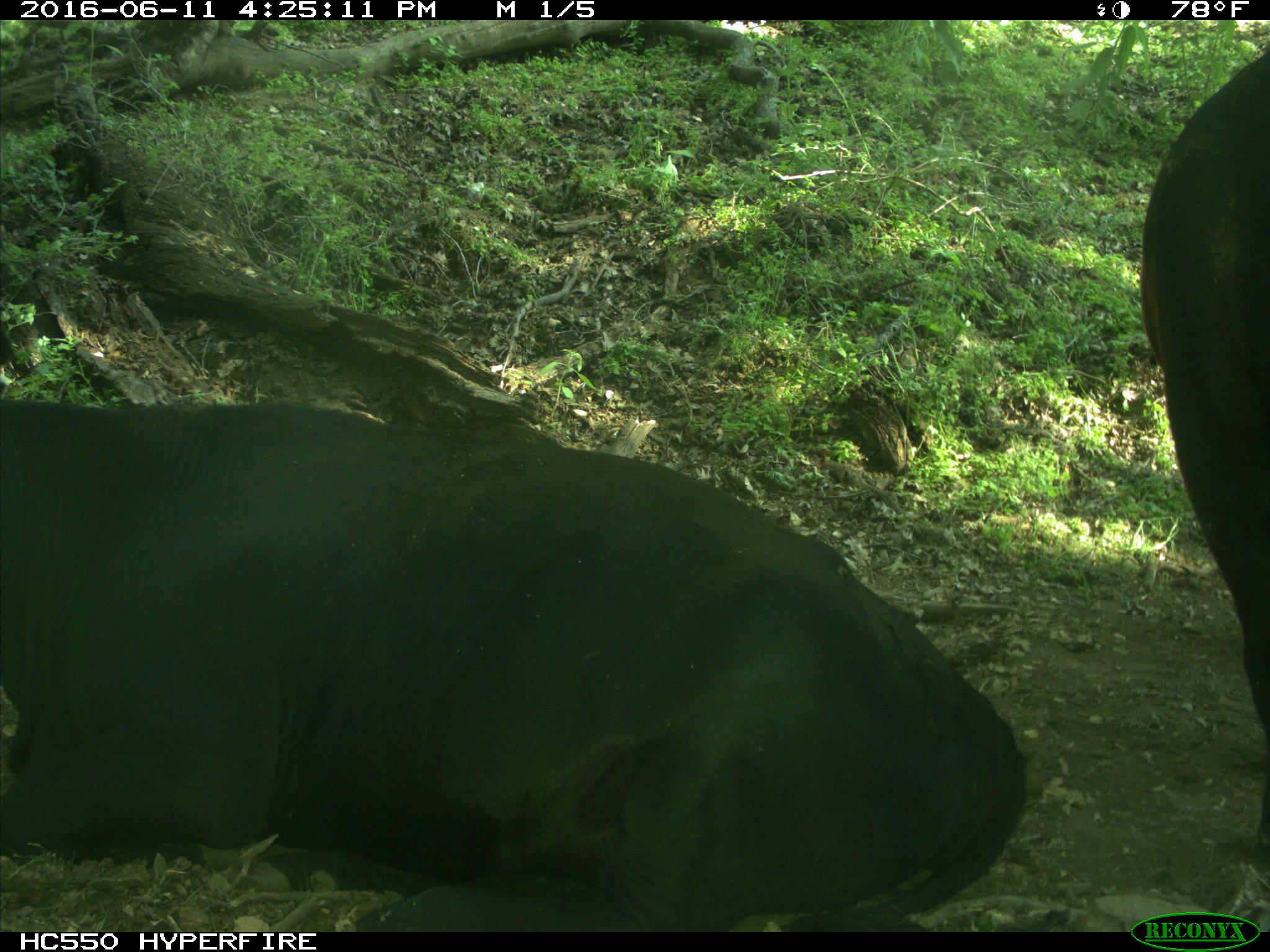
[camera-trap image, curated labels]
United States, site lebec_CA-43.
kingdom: Animalia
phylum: Chordata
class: Mammalia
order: Artiodactyla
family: Bovidae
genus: Bos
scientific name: Bos taurus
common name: domestic cow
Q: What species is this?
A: Bos taurus (domestic cow).